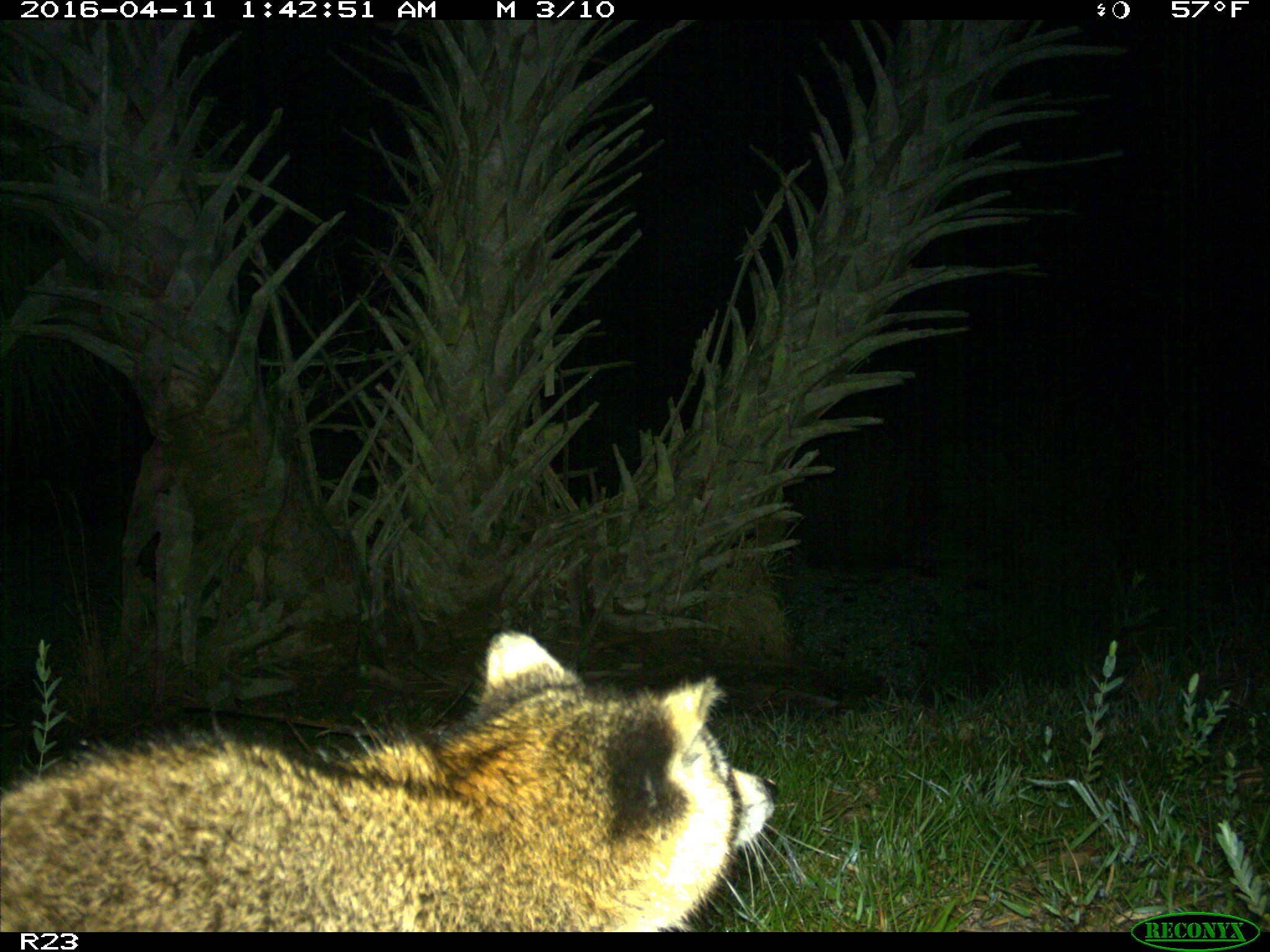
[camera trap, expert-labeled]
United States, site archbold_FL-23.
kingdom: Animalia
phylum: Chordata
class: Mammalia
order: Carnivora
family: Procyonidae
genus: Procyon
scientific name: Procyon lotor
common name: common raccoon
Procyon lotor (common raccoon).